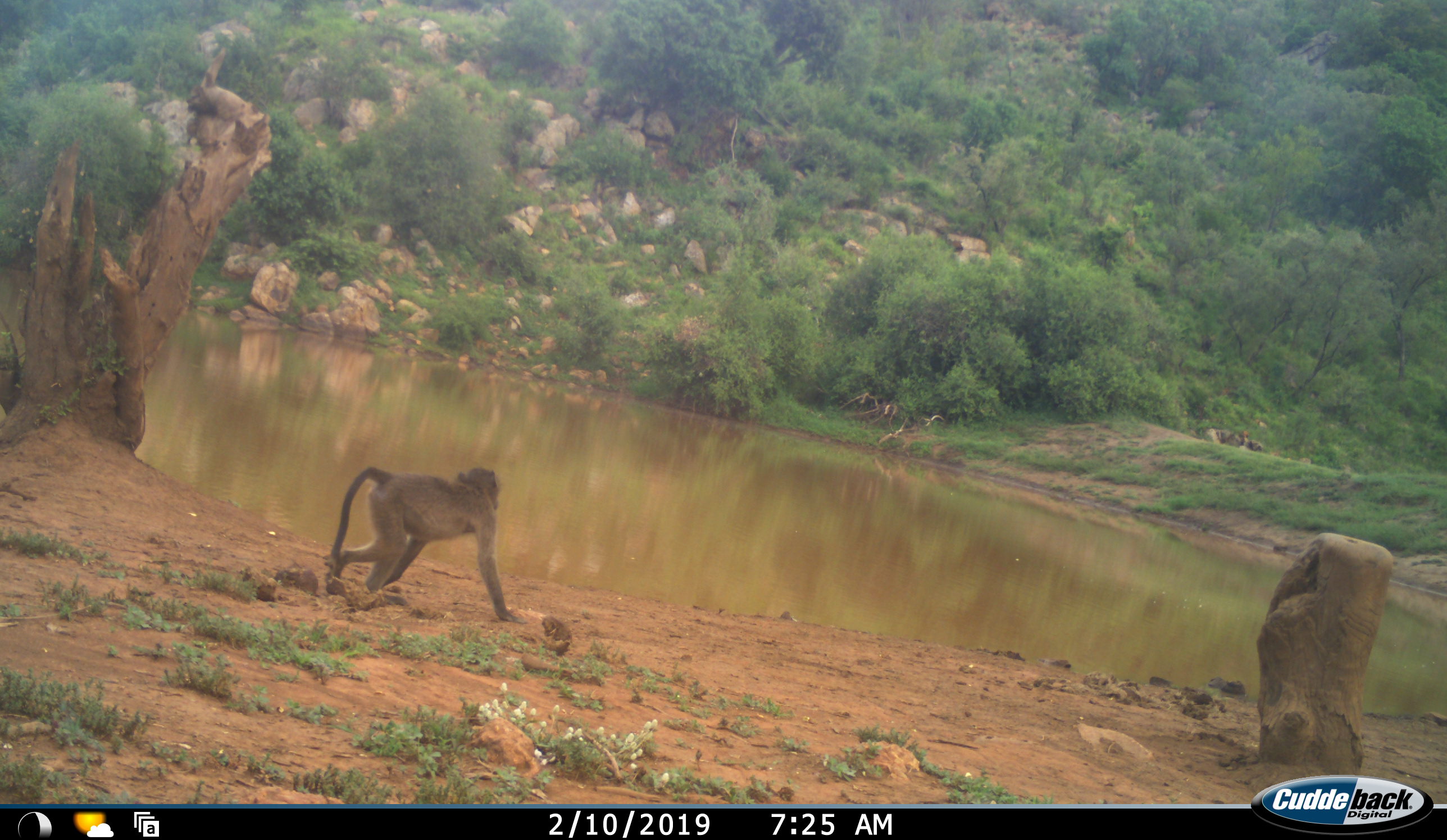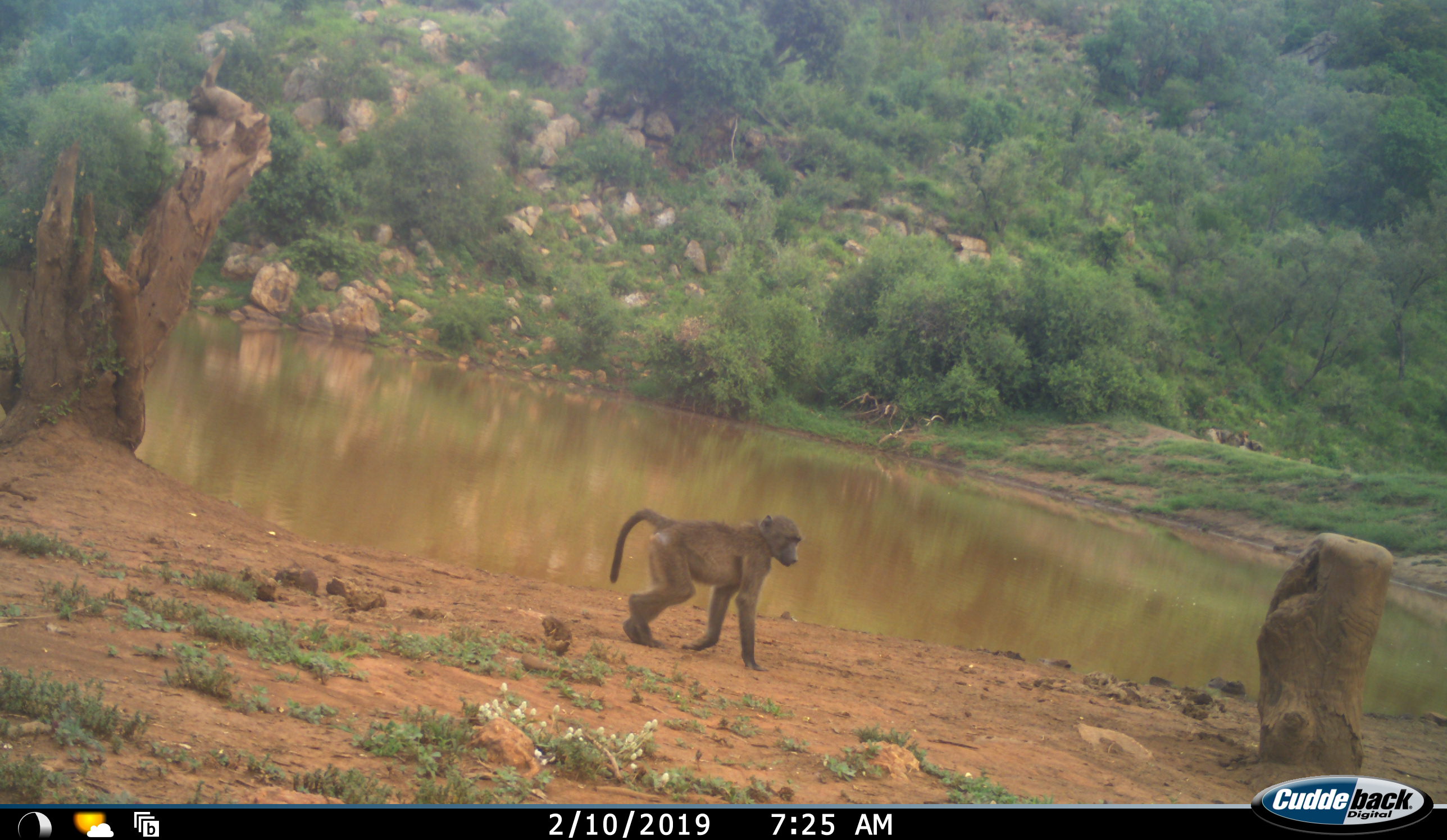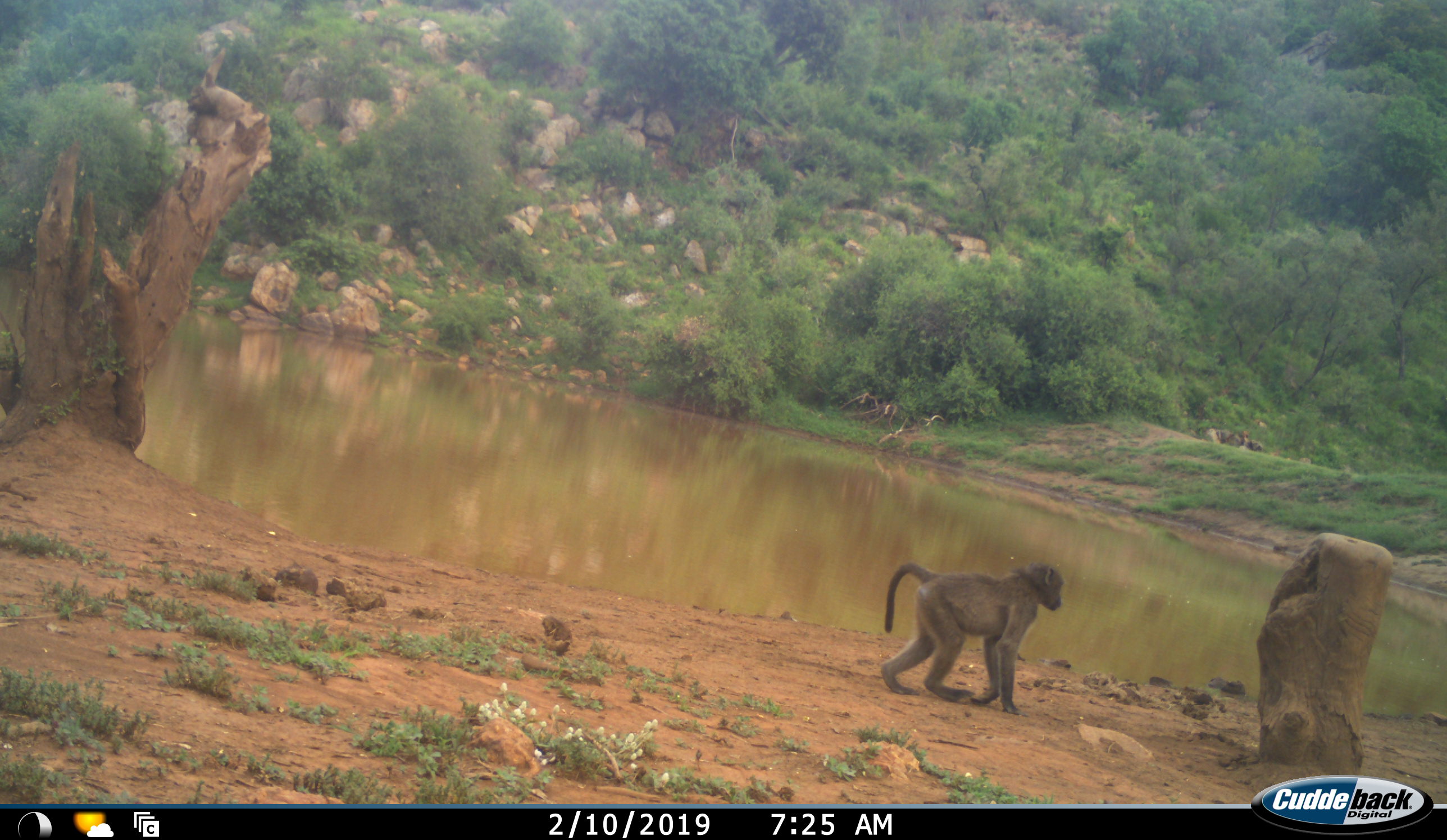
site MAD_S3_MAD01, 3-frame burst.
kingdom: Animalia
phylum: Chordata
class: Mammalia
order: Primates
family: Cercopithecidae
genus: Papio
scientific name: Papio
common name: baboon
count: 1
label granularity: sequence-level